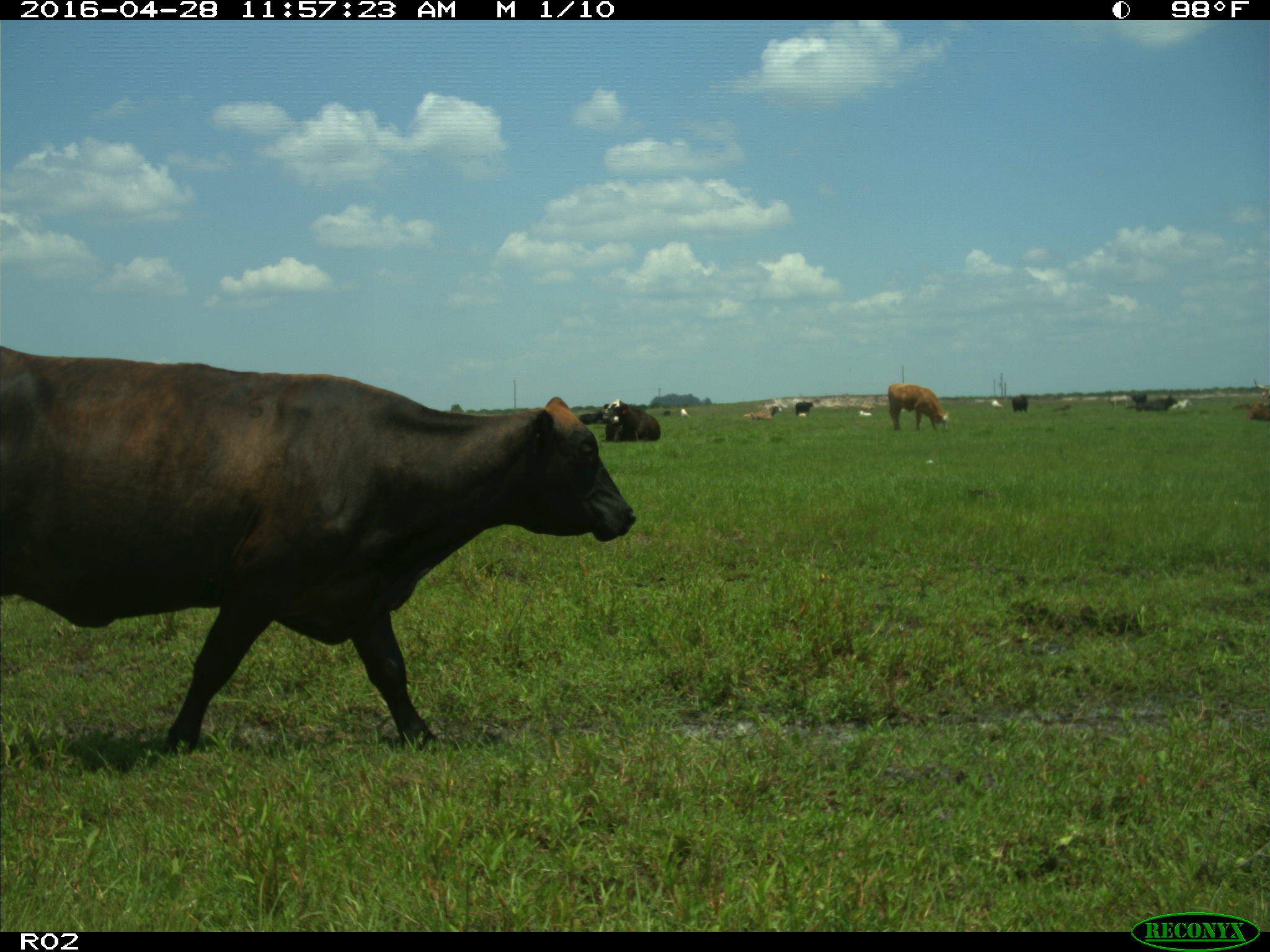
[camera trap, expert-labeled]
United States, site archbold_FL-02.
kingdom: Animalia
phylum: Chordata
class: Mammalia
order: Artiodactyla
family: Bovidae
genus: Bos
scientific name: Bos taurus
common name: domestic cow